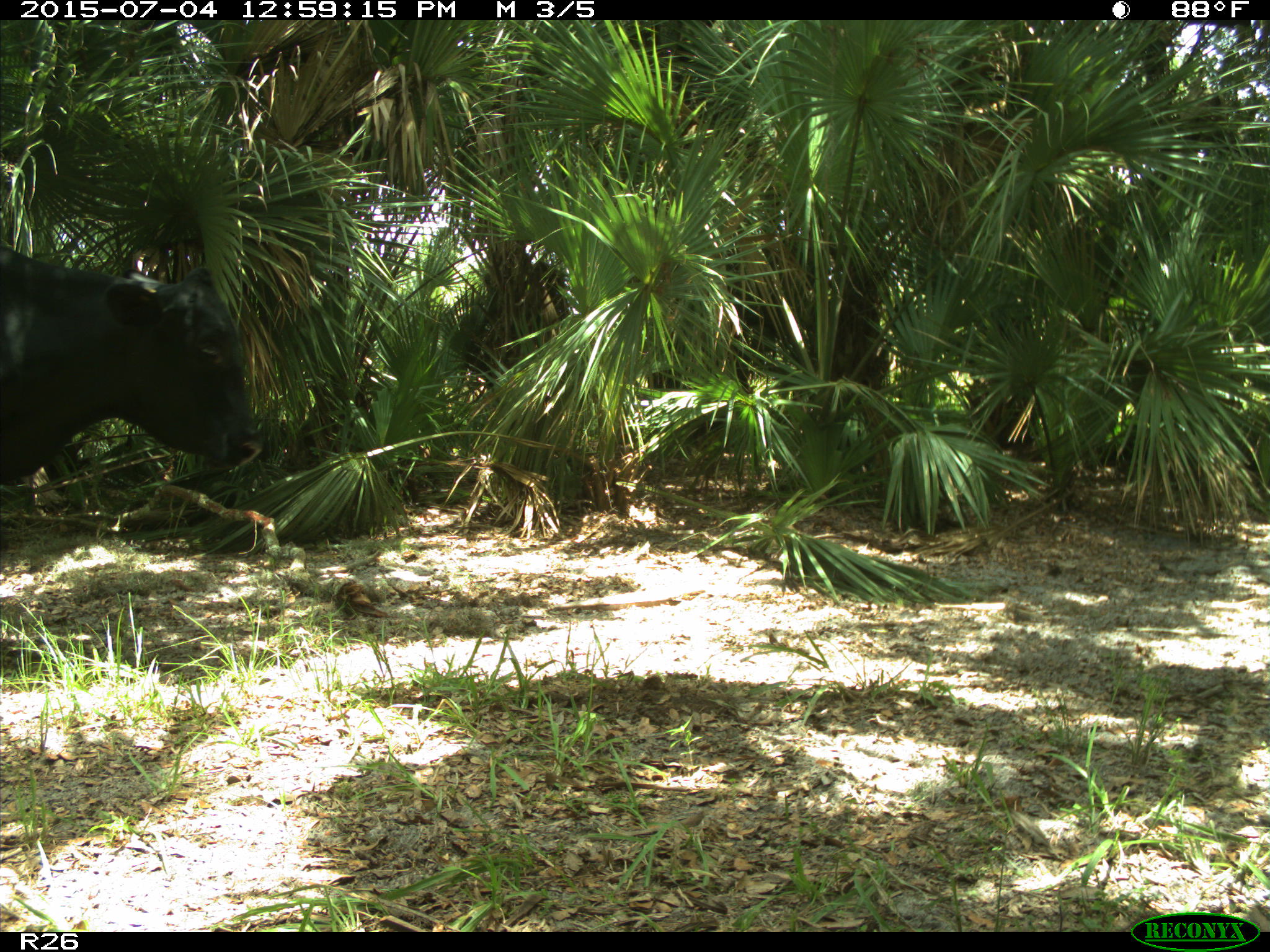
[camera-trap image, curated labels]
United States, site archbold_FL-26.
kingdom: Animalia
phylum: Chordata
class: Mammalia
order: Artiodactyla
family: Bovidae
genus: Bos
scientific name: Bos taurus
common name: domestic cow